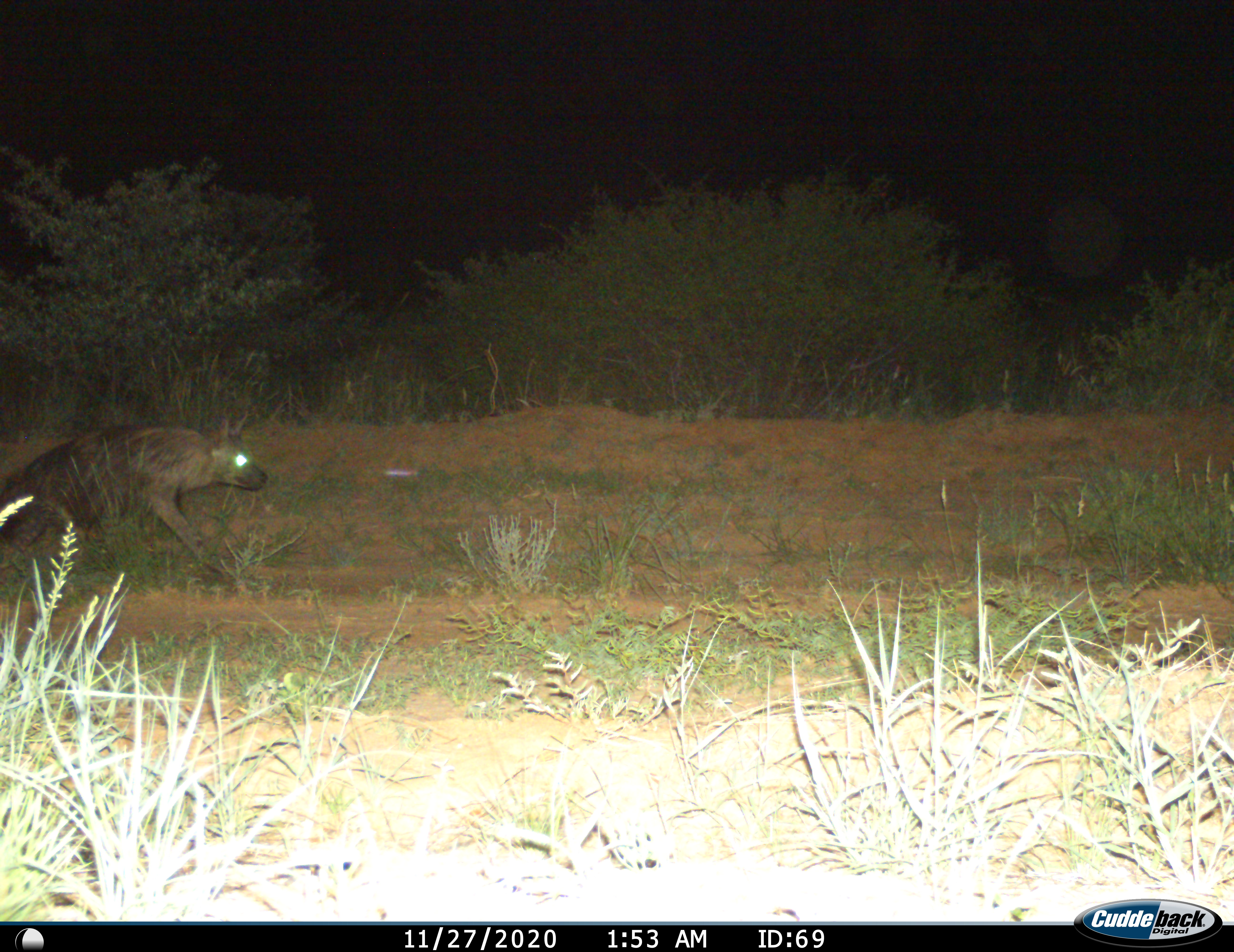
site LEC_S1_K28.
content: unidentified animal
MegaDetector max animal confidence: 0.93